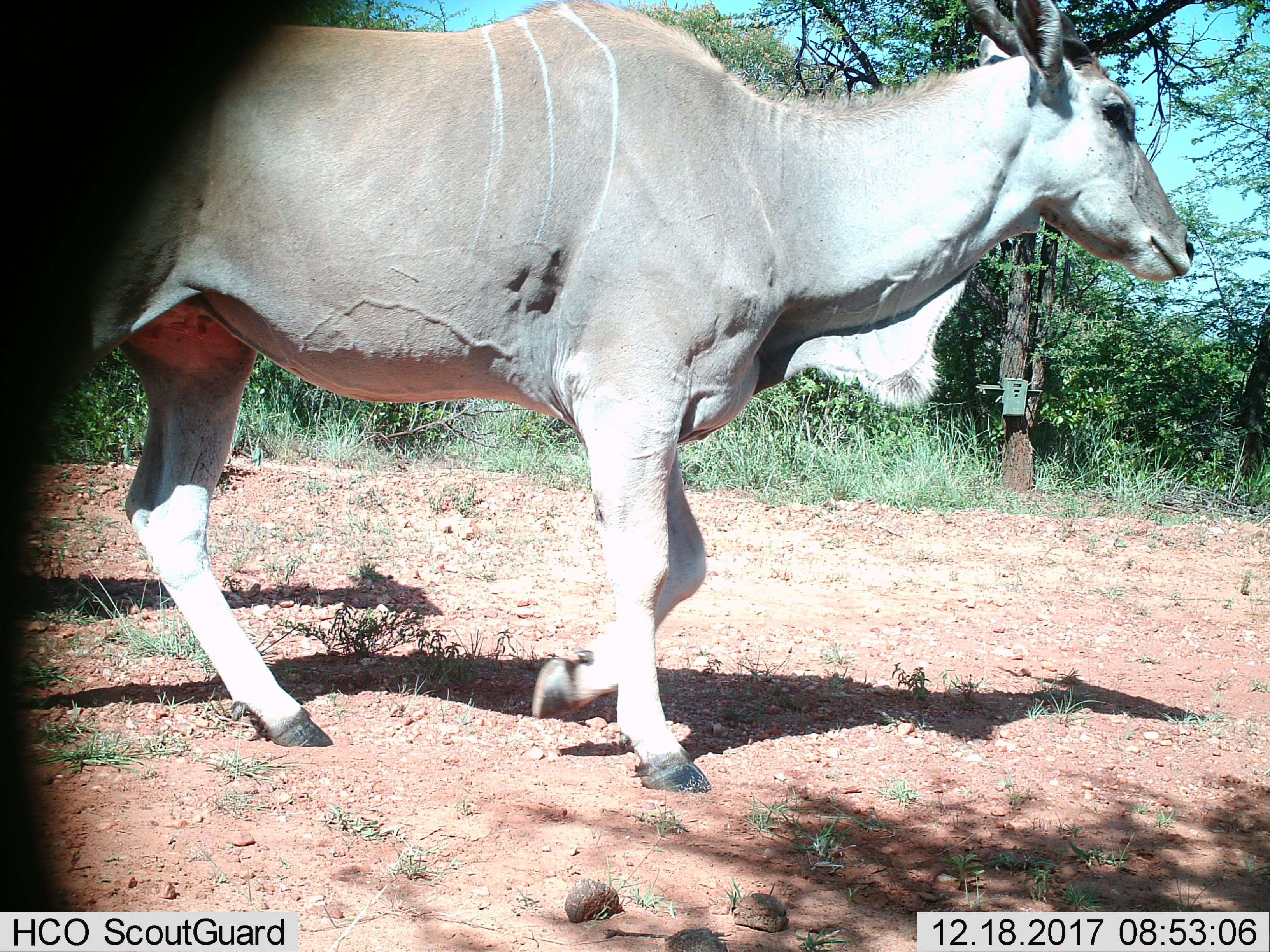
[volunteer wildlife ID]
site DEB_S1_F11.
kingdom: Animalia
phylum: Chordata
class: Mammalia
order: Artiodactyla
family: Bovidae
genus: Tragelaphus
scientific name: Tragelaphus oryx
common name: eland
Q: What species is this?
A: Eland (Tragelaphus oryx).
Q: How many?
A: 1.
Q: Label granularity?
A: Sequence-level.